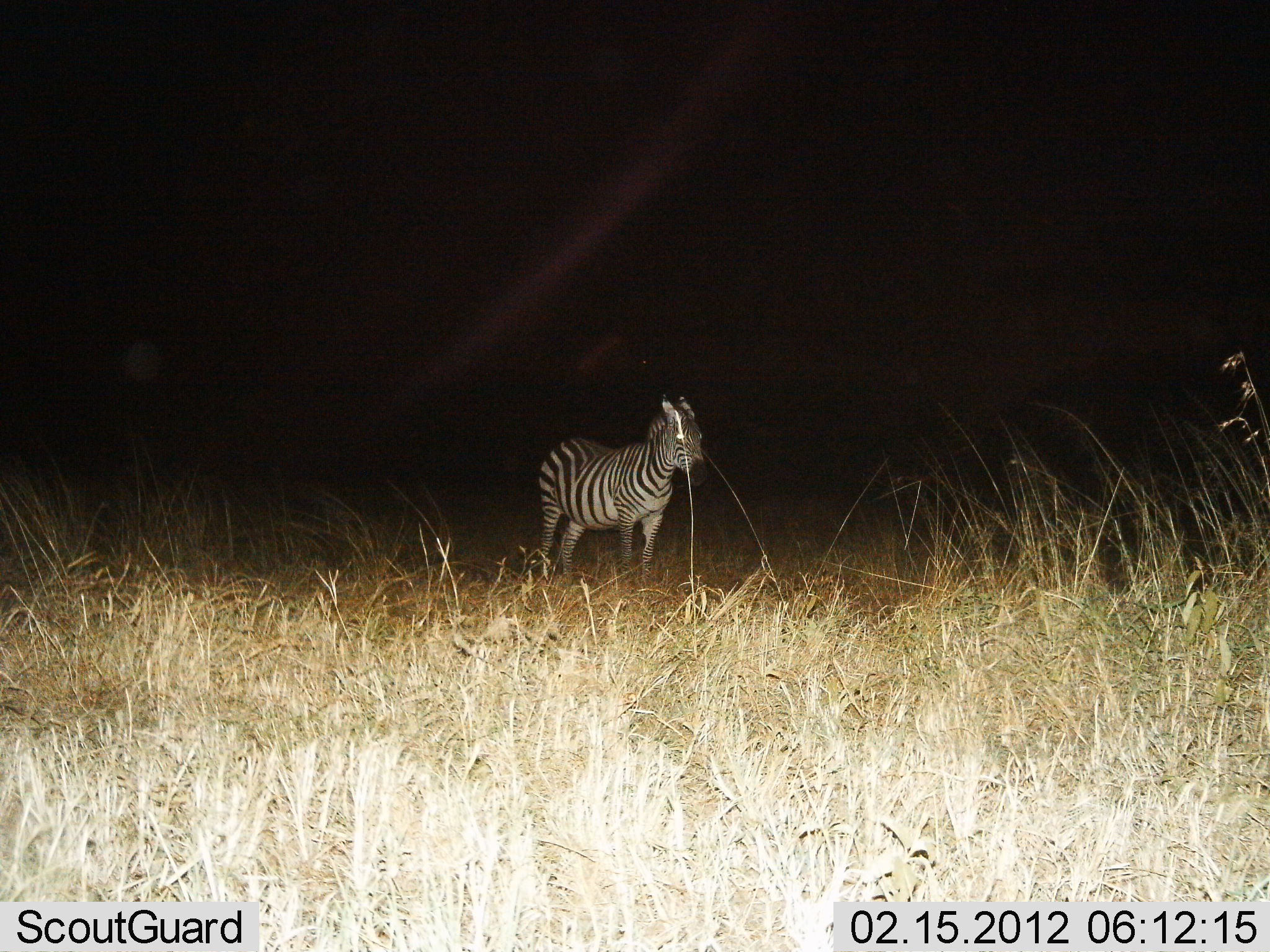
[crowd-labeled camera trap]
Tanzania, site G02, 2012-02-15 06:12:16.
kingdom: Animalia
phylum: Chordata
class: Mammalia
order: Perissodactyla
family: Equidae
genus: Equus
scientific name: Equus quagga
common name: plains zebra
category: zebra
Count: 1.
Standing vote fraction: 100%.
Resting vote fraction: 0%.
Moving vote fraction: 0%.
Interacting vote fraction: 0%.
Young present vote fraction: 4%.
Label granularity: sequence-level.